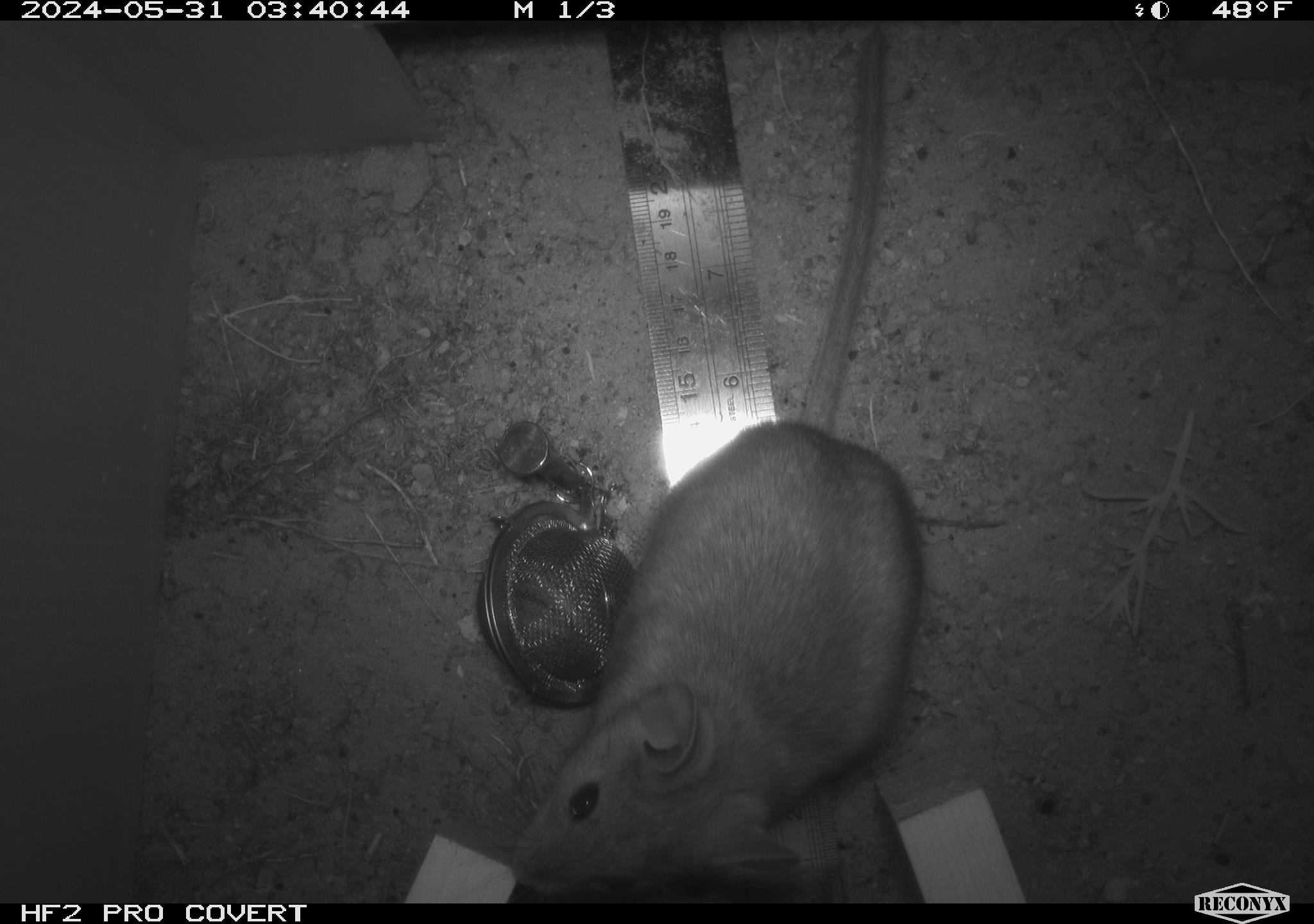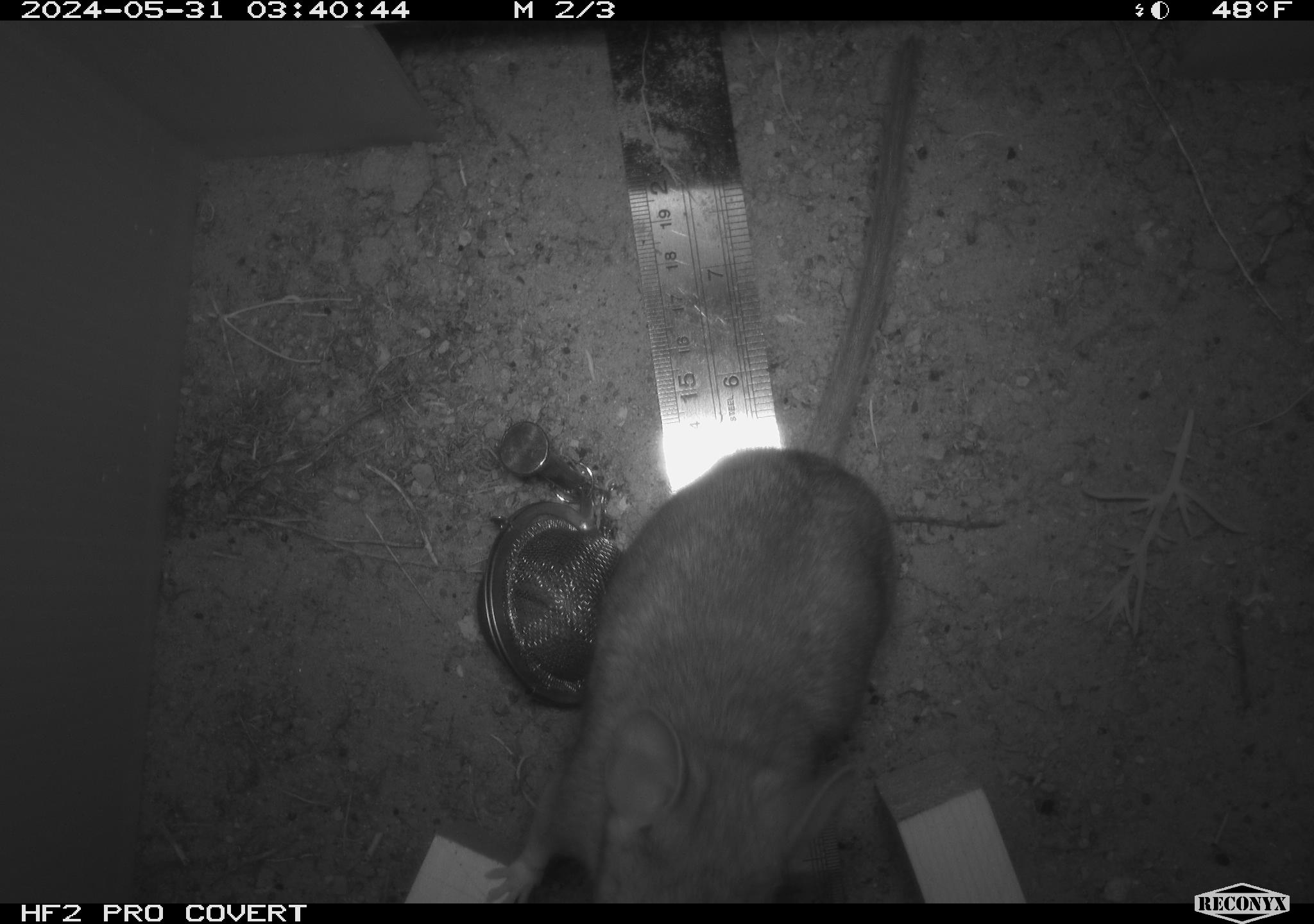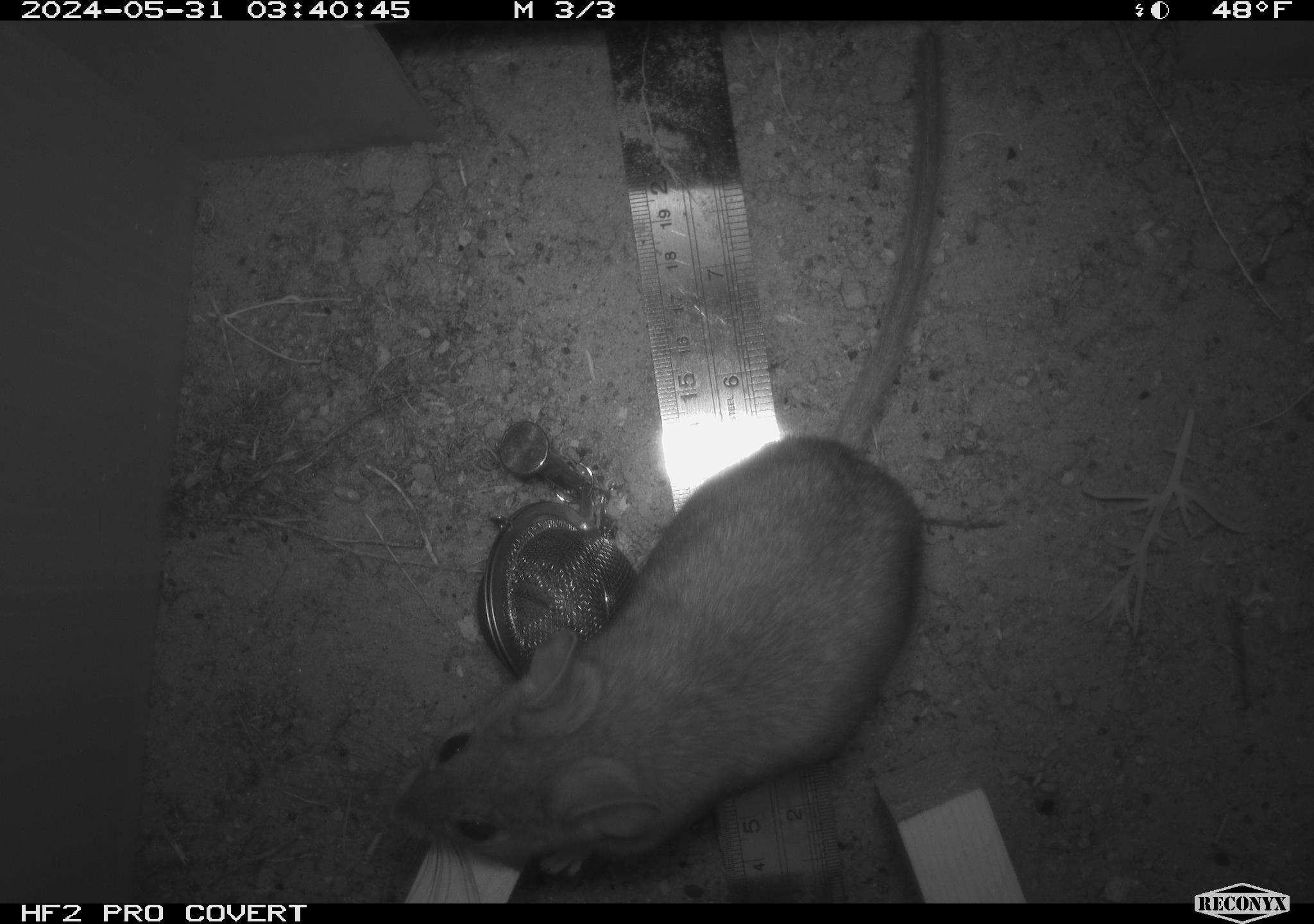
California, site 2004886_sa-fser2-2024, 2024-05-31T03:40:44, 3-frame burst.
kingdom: Animalia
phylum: Chordata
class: Mammalia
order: Rodentia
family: Cricetidae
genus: Neotoma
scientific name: Neotoma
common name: pack rat or woodrat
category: neotoma species